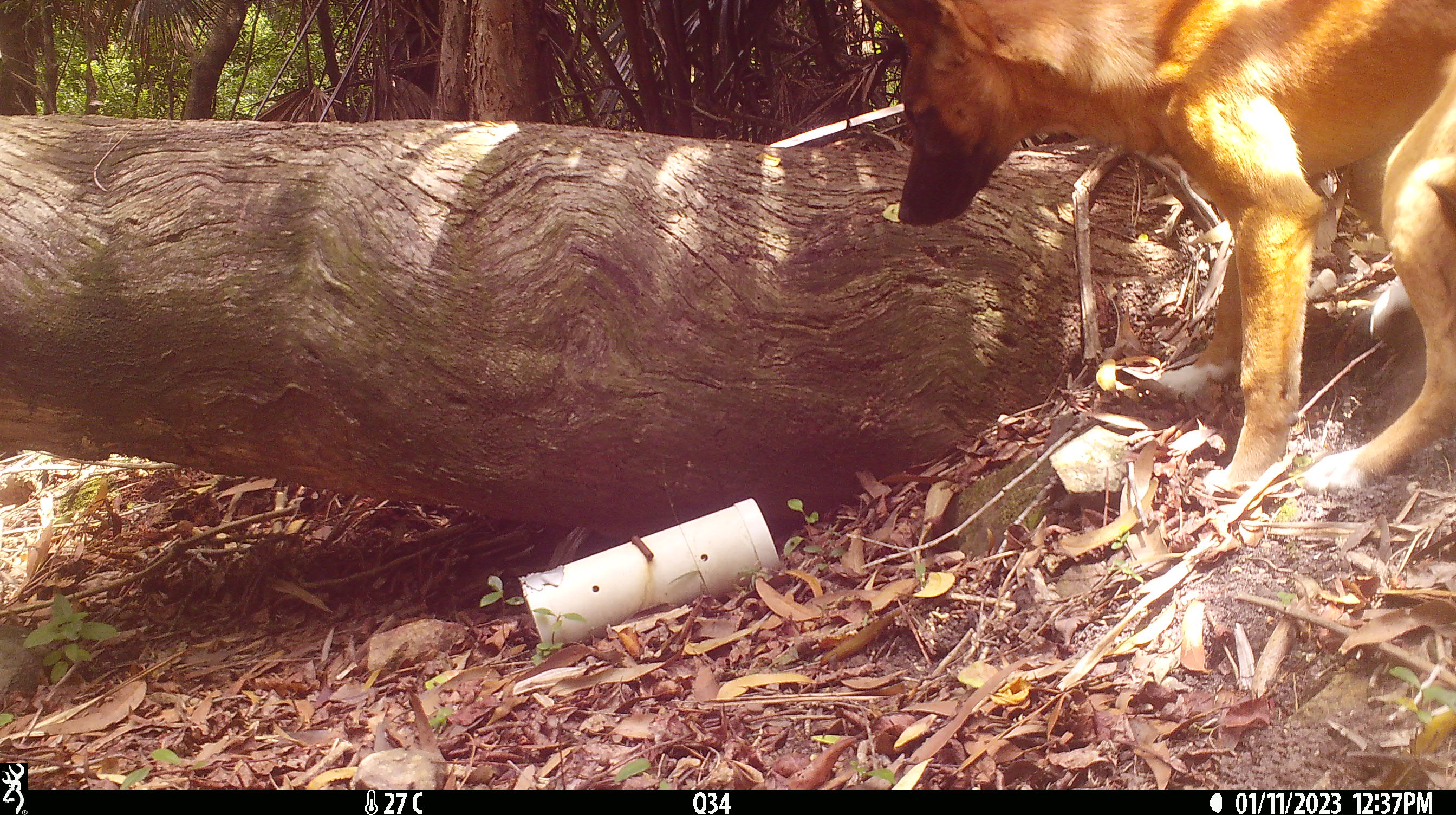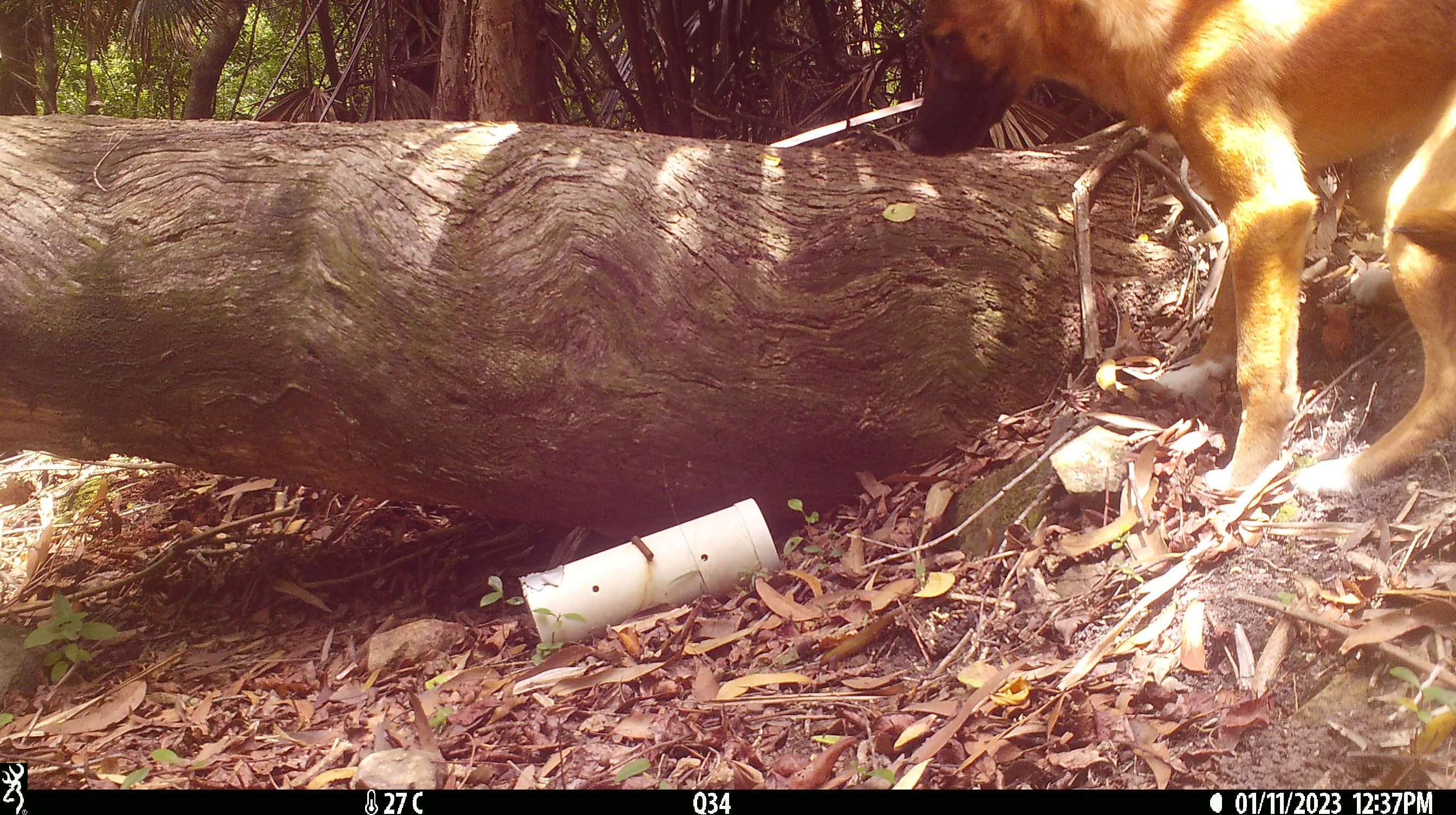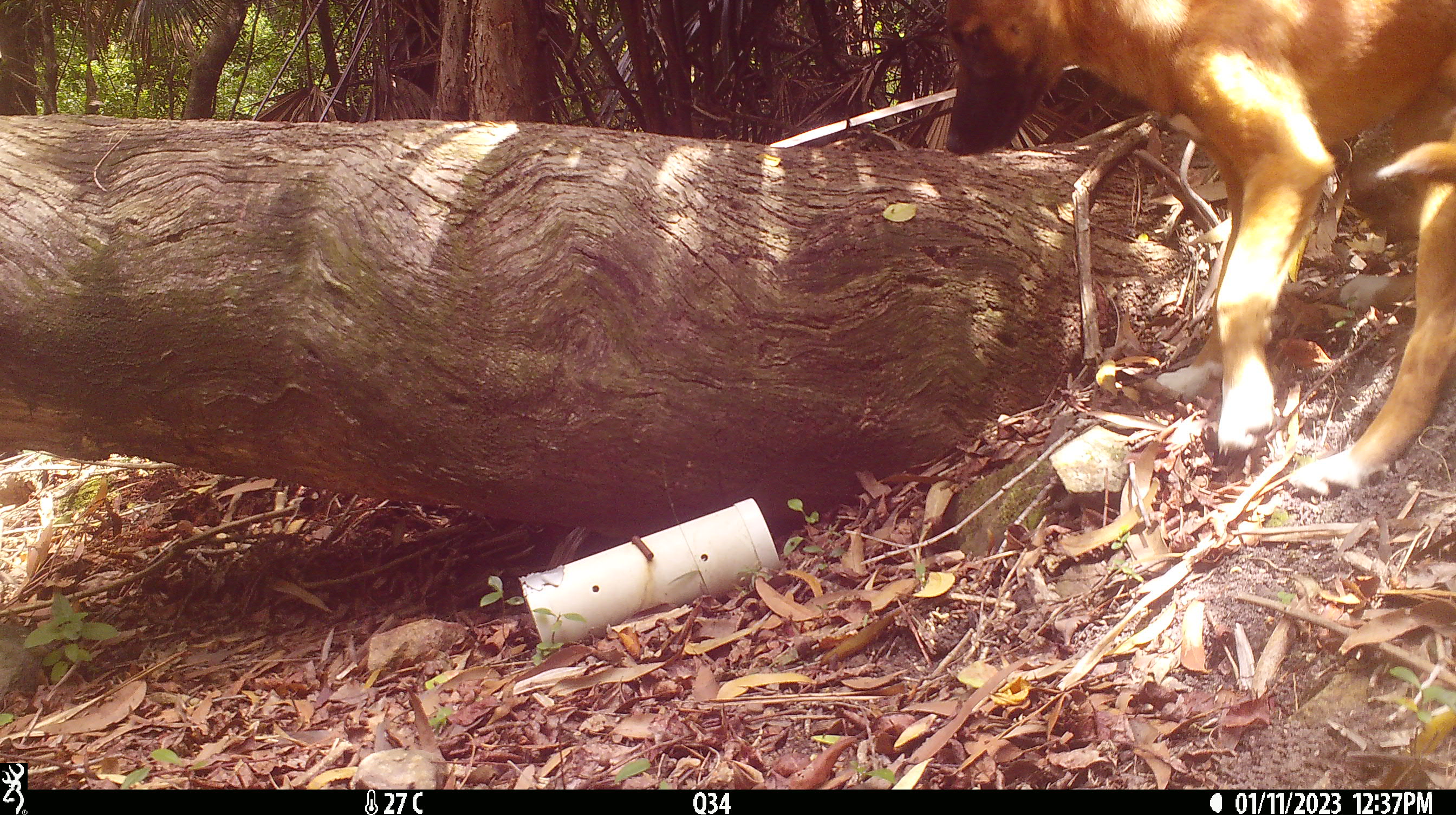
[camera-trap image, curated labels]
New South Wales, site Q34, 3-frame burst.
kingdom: Animalia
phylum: Chordata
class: Mammalia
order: Carnivora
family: Canidae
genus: Canis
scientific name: Canis familiaris dingo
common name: dingo